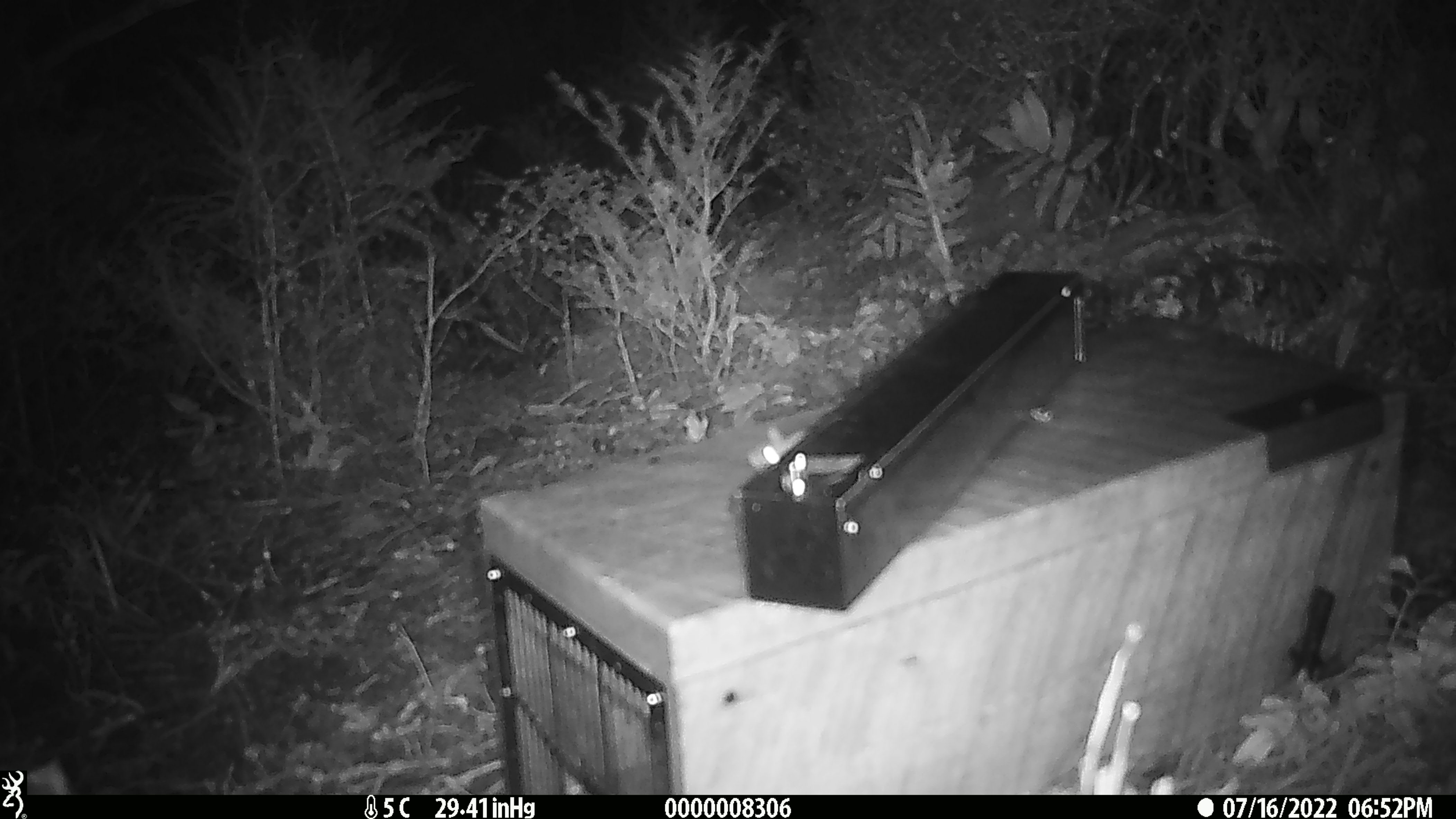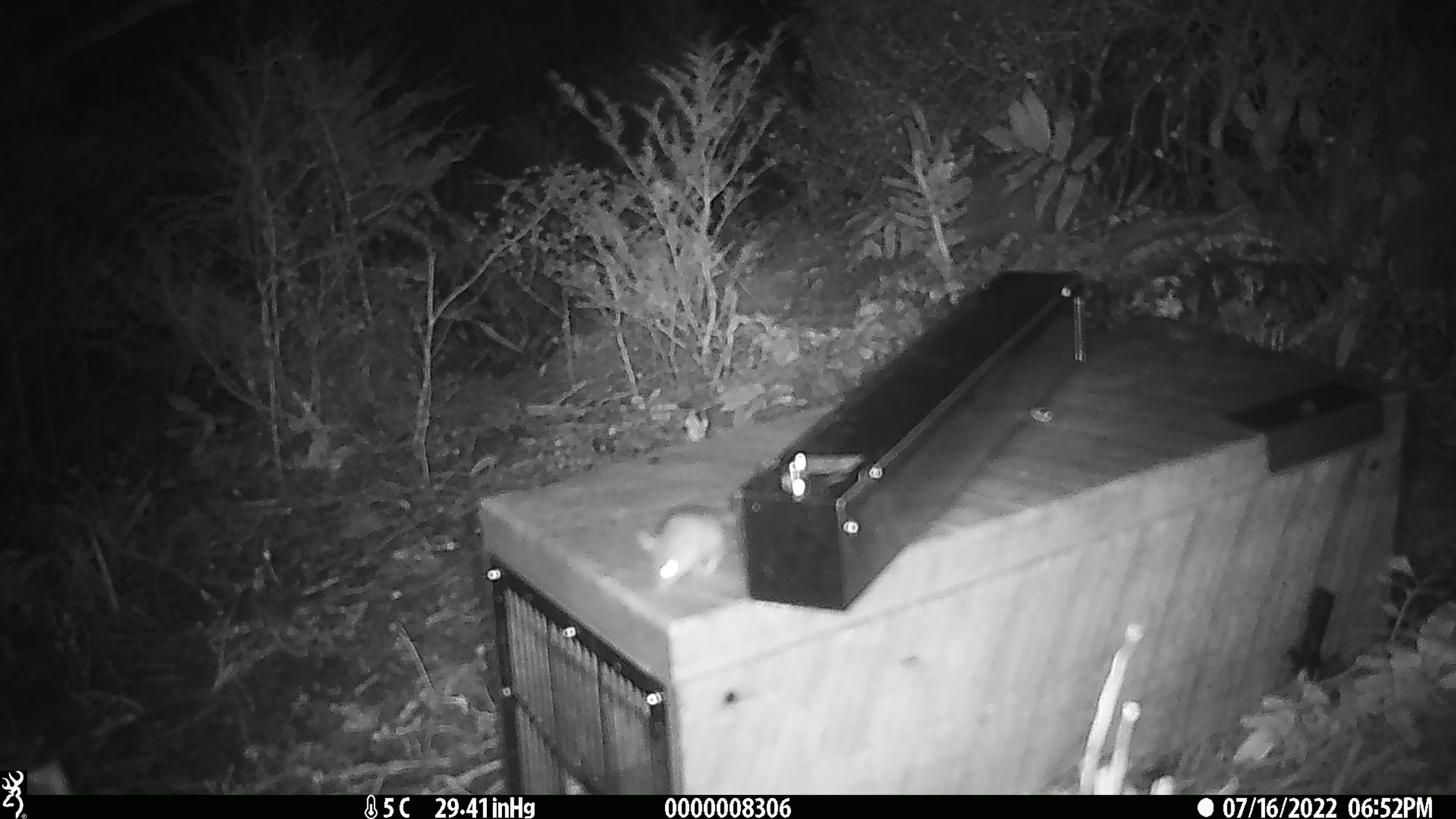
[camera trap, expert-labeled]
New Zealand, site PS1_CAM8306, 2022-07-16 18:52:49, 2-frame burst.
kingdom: Animalia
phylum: Chordata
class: Mammalia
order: Rodentia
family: Muridae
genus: Mus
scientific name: Mus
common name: mouse